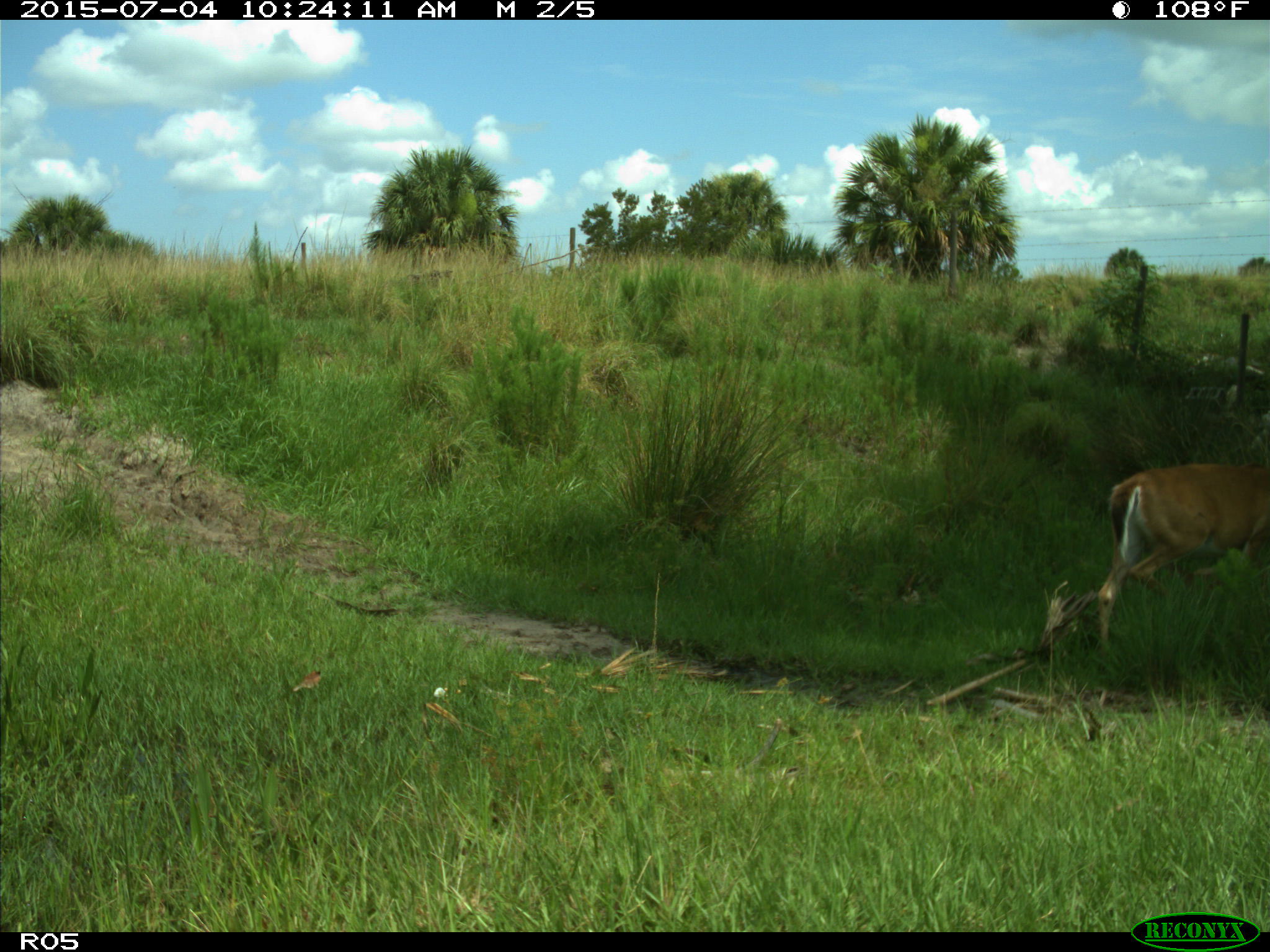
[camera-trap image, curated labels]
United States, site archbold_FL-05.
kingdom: Animalia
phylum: Chordata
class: Mammalia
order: Artiodactyla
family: Cervidae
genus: Odocoileus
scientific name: Odocoileus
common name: deer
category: unidentified deer